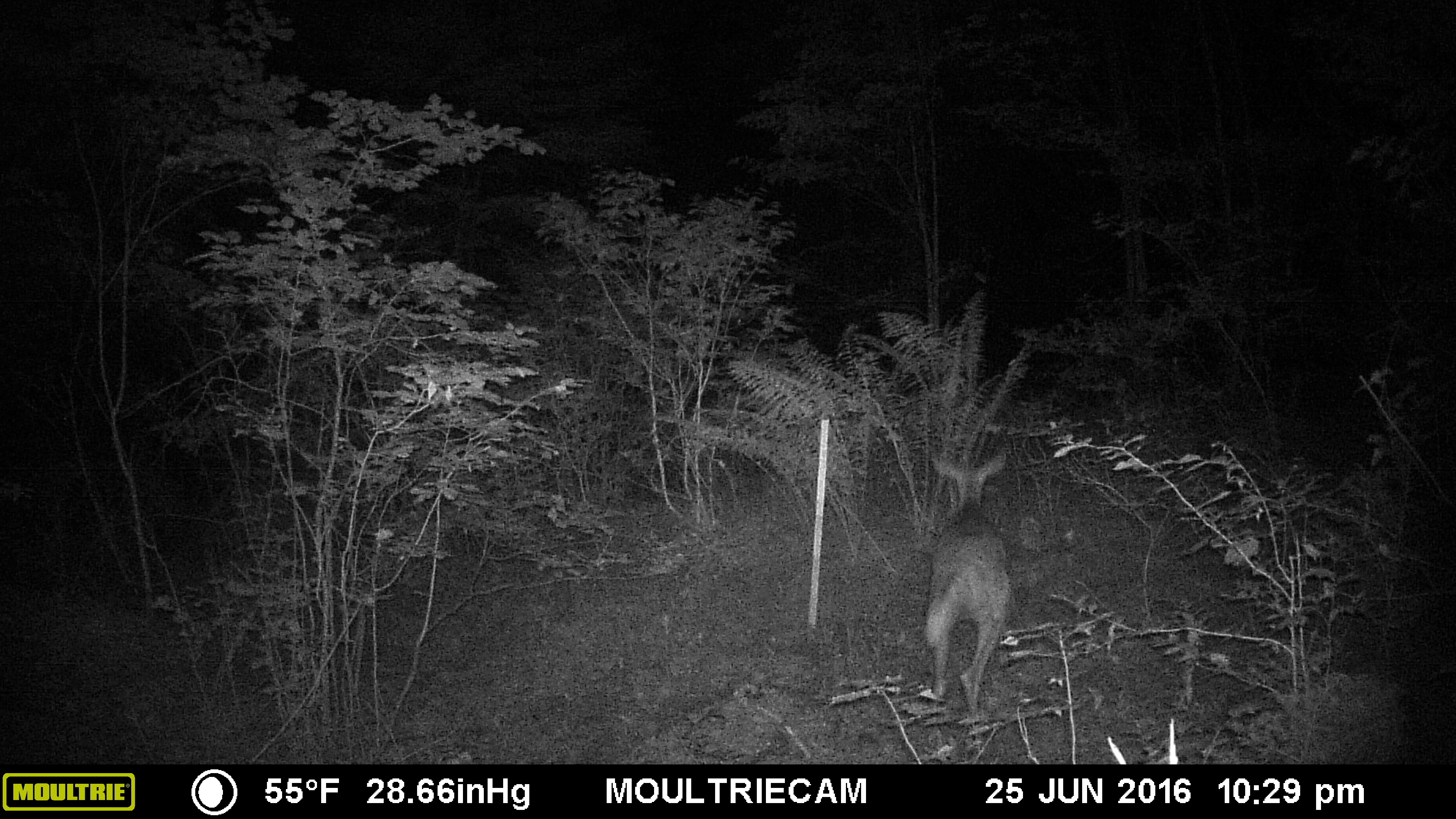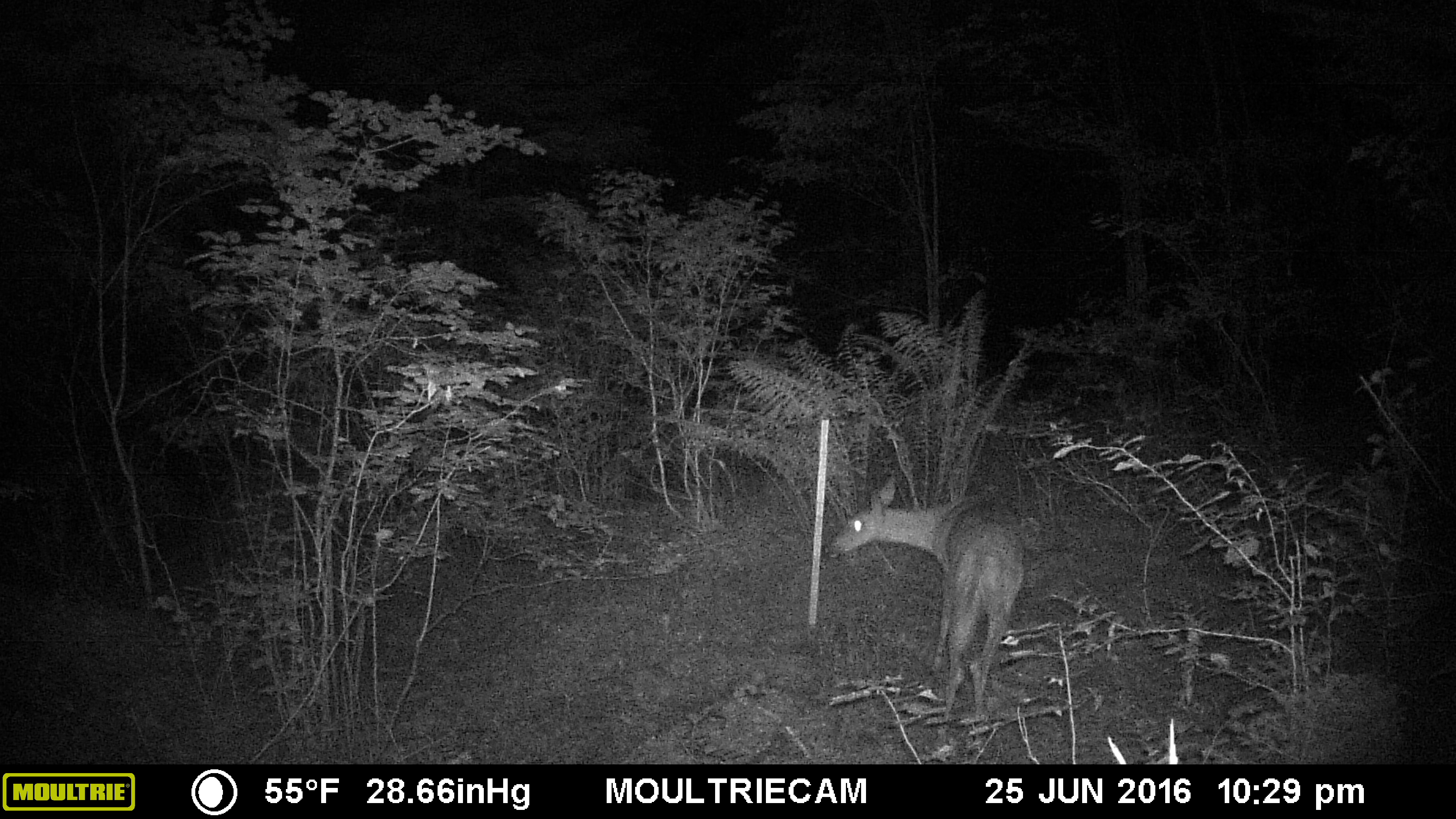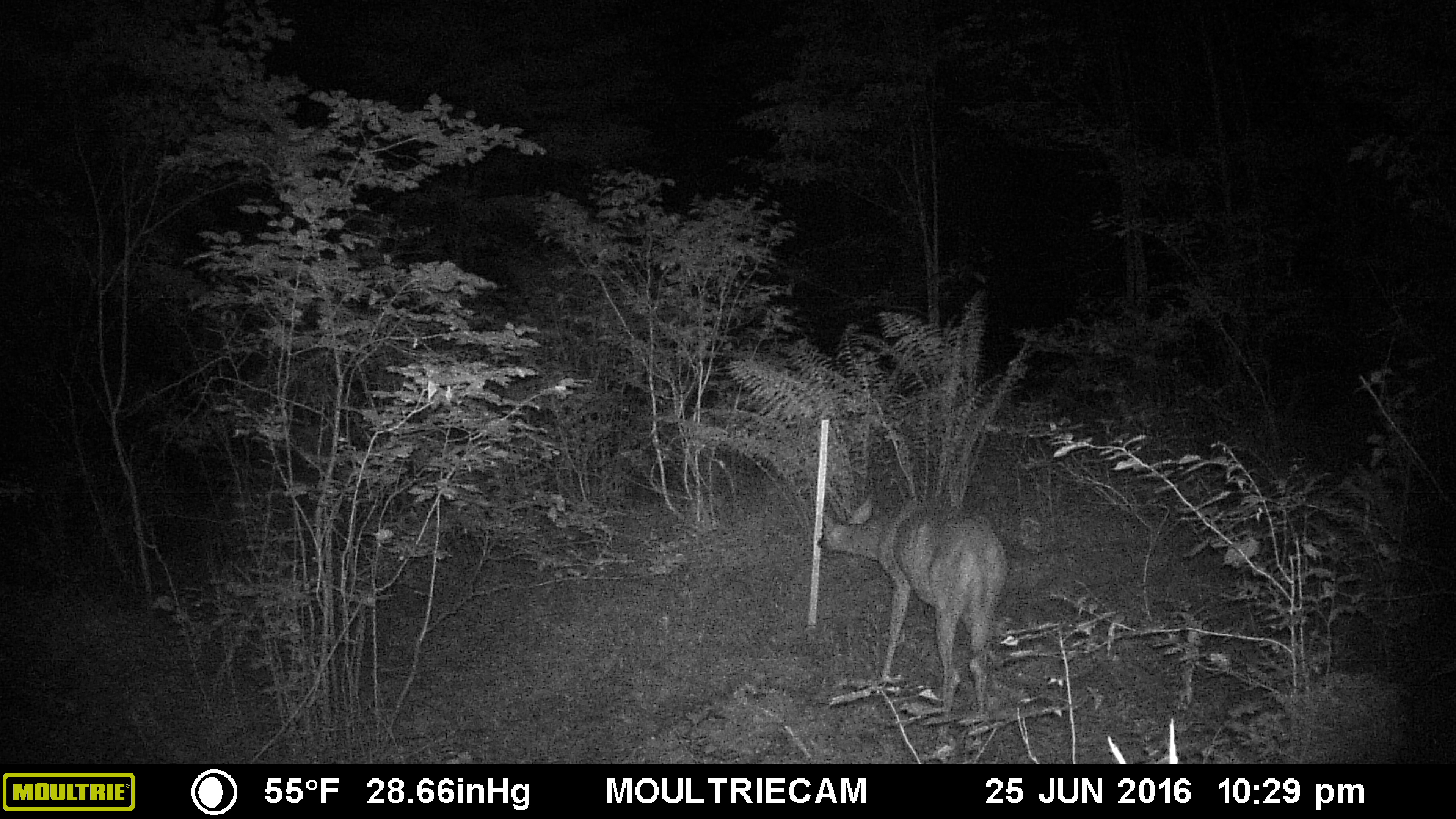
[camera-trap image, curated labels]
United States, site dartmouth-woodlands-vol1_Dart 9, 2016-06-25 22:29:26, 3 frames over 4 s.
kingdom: Animalia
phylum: Chordata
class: Mammalia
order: Artiodactyla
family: Cervidae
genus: Odocoileus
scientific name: Odocoileus virginianus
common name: white-tailed deer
White-tailed deer (Odocoileus virginianus).